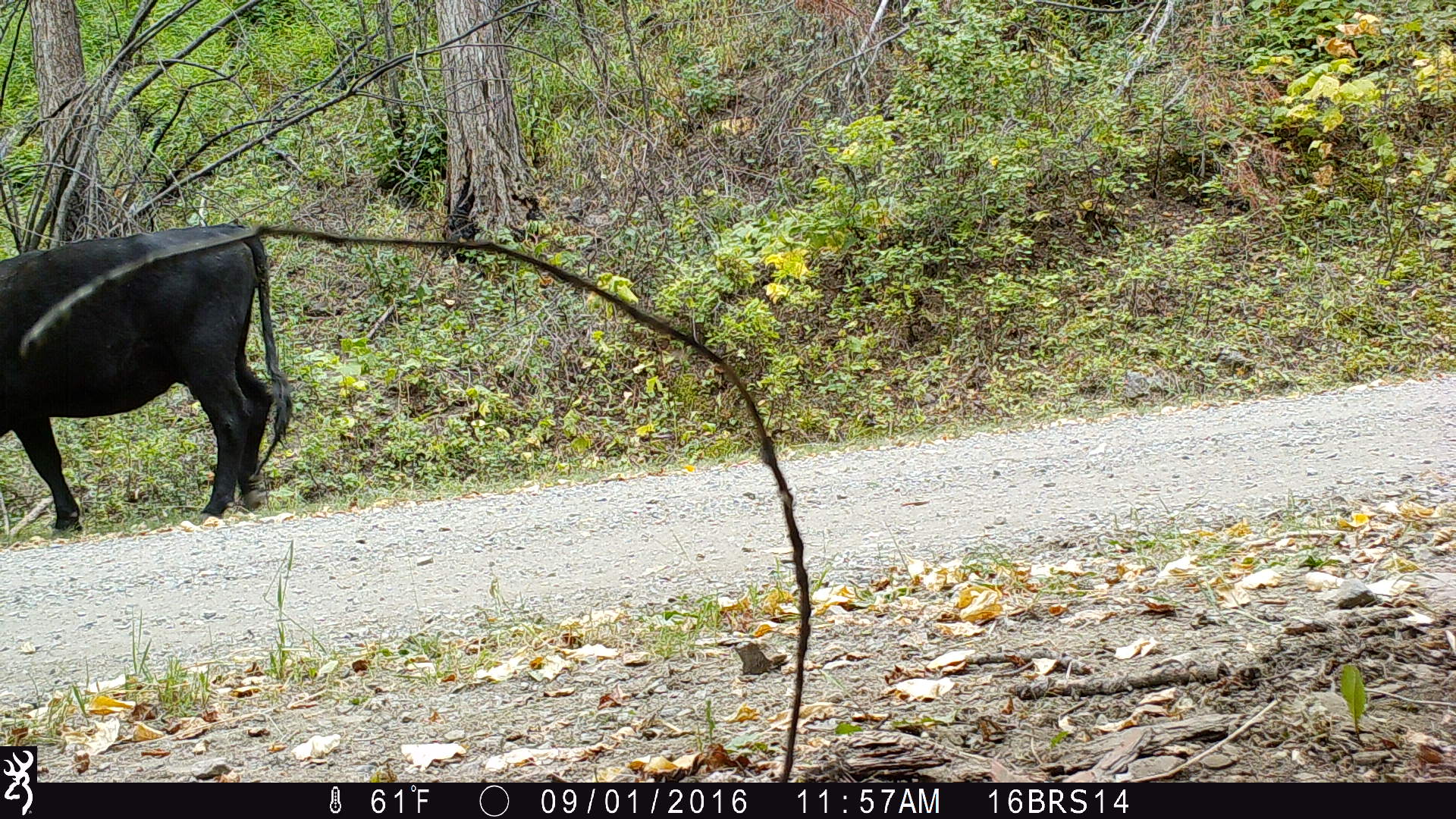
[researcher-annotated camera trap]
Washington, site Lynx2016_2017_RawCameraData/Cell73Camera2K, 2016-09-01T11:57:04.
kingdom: Animalia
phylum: Chordata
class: Mammalia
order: Artiodactyla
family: Bovidae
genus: Bos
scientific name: Bos taurus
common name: domestic cattle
Domestic cattle (Bos taurus). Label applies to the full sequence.